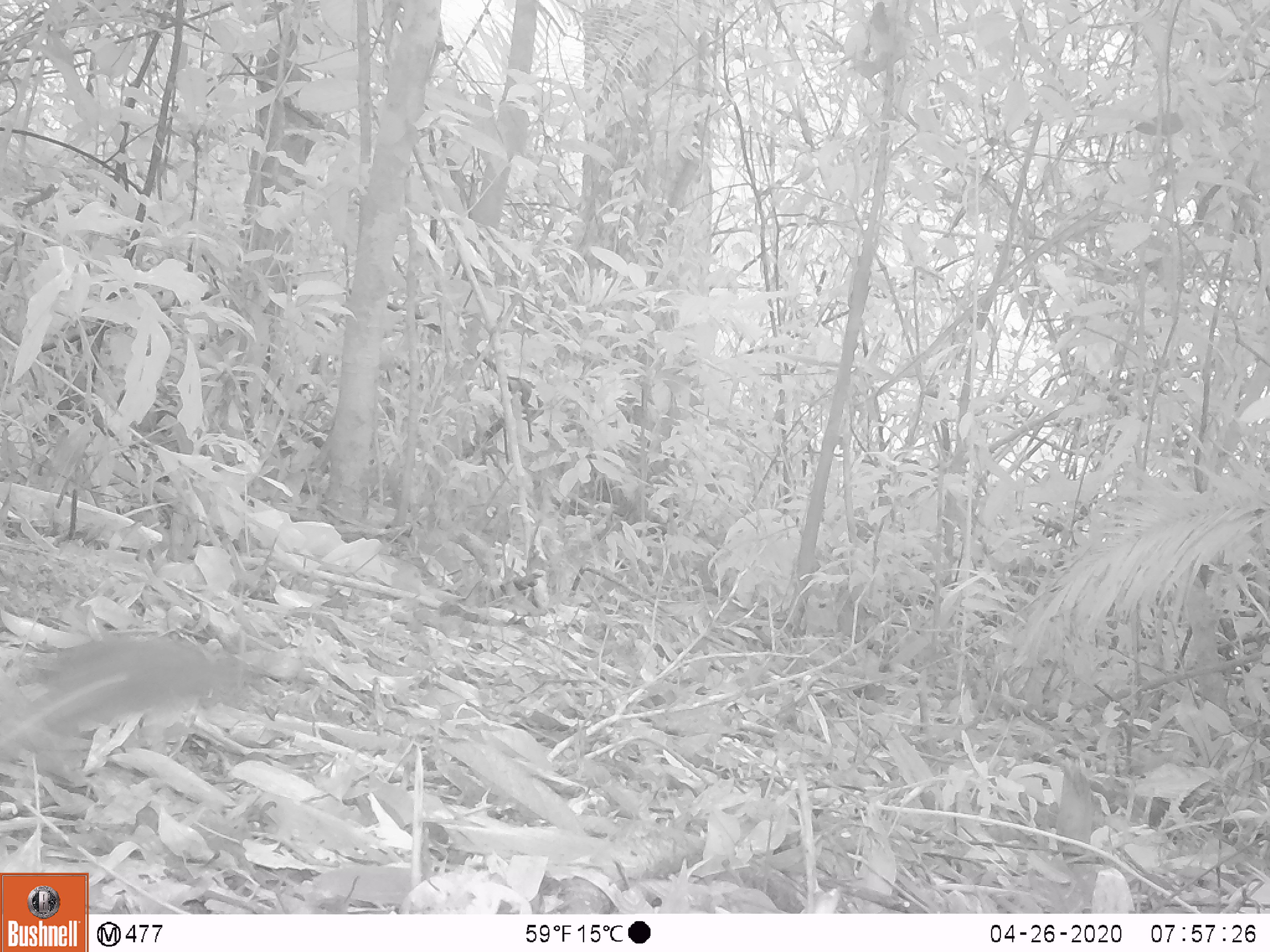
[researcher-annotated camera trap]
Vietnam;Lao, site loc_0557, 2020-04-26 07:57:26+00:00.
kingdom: Animalia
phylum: Chordata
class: Mammalia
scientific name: Mammalia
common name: mammal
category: unidentified small mammal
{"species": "unidentified small mammal (mammal) (Mammalia)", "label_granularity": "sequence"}